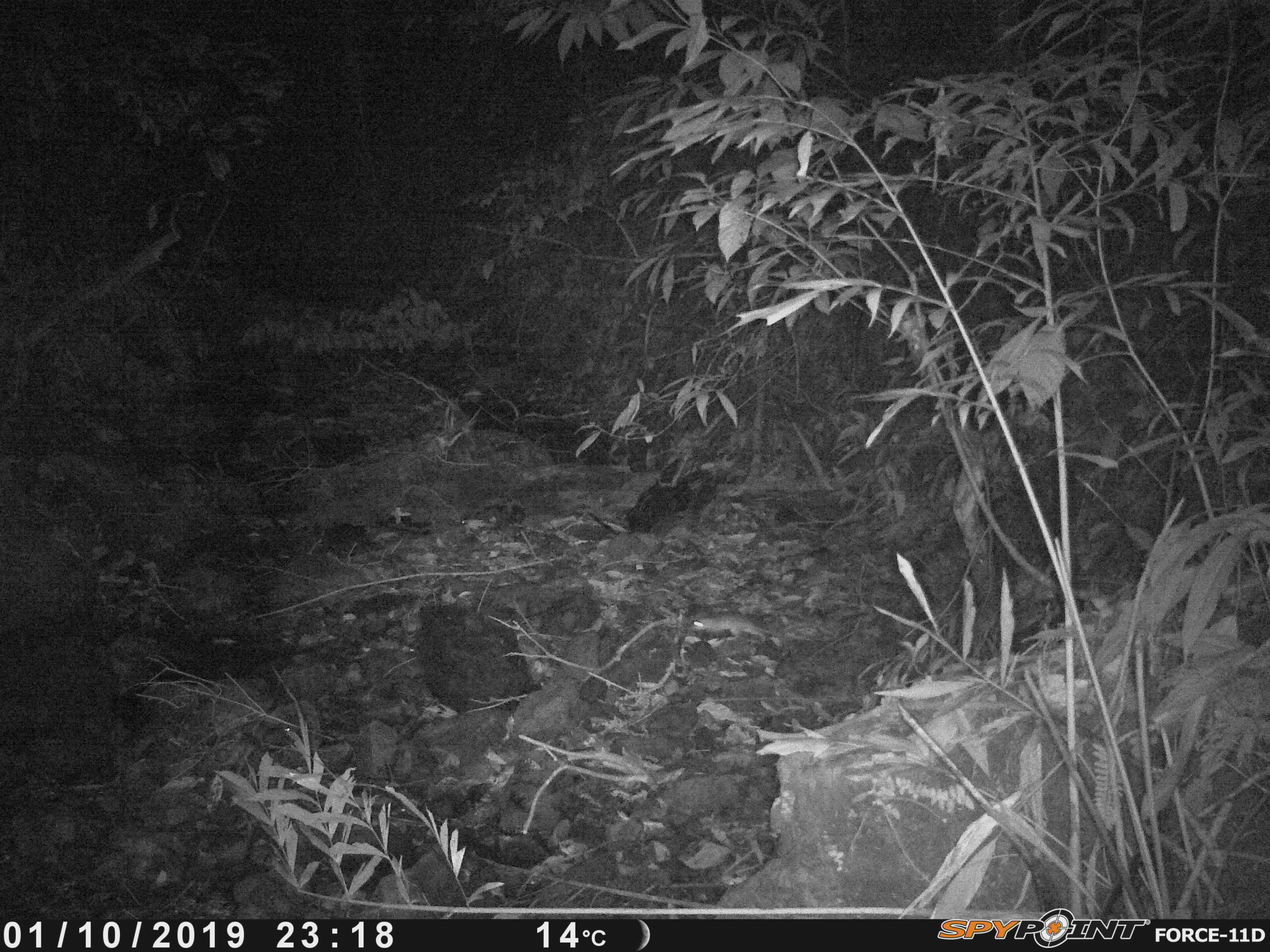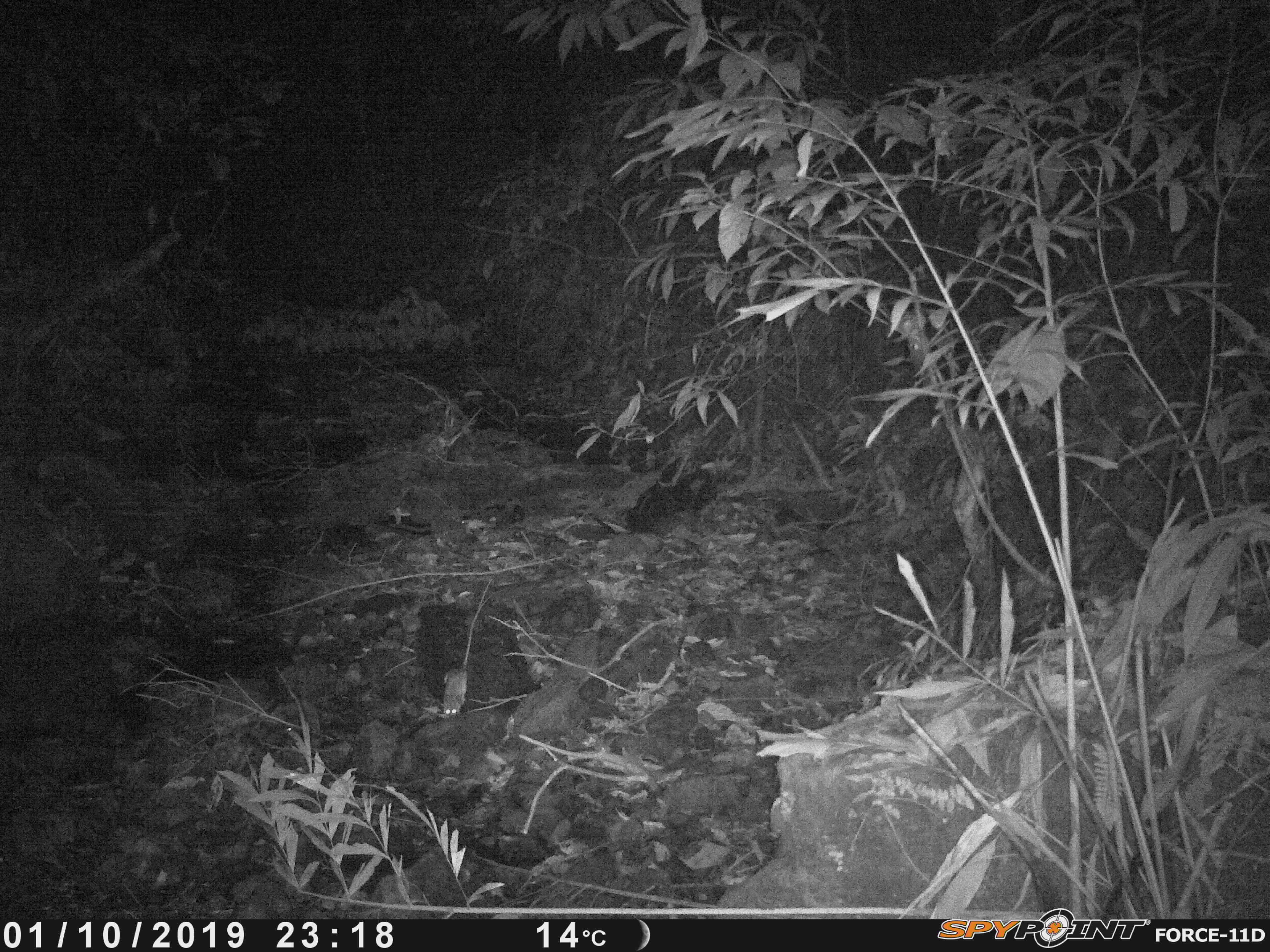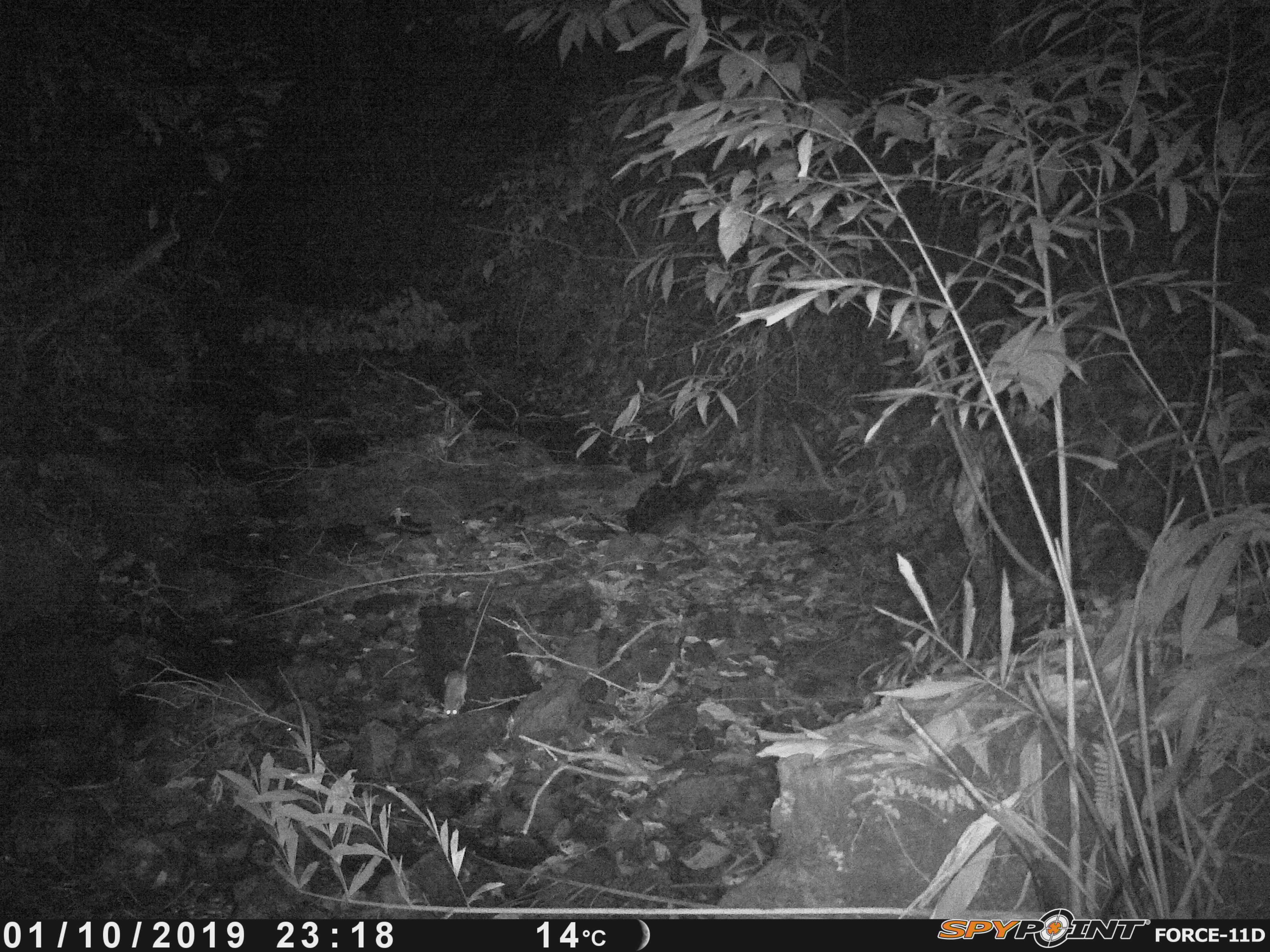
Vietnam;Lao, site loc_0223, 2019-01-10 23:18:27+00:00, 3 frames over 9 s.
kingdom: Animalia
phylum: Chordata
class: Mammalia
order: Rodentia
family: Muridae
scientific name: Muridae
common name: old-world mice and rats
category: unidentified murid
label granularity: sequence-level